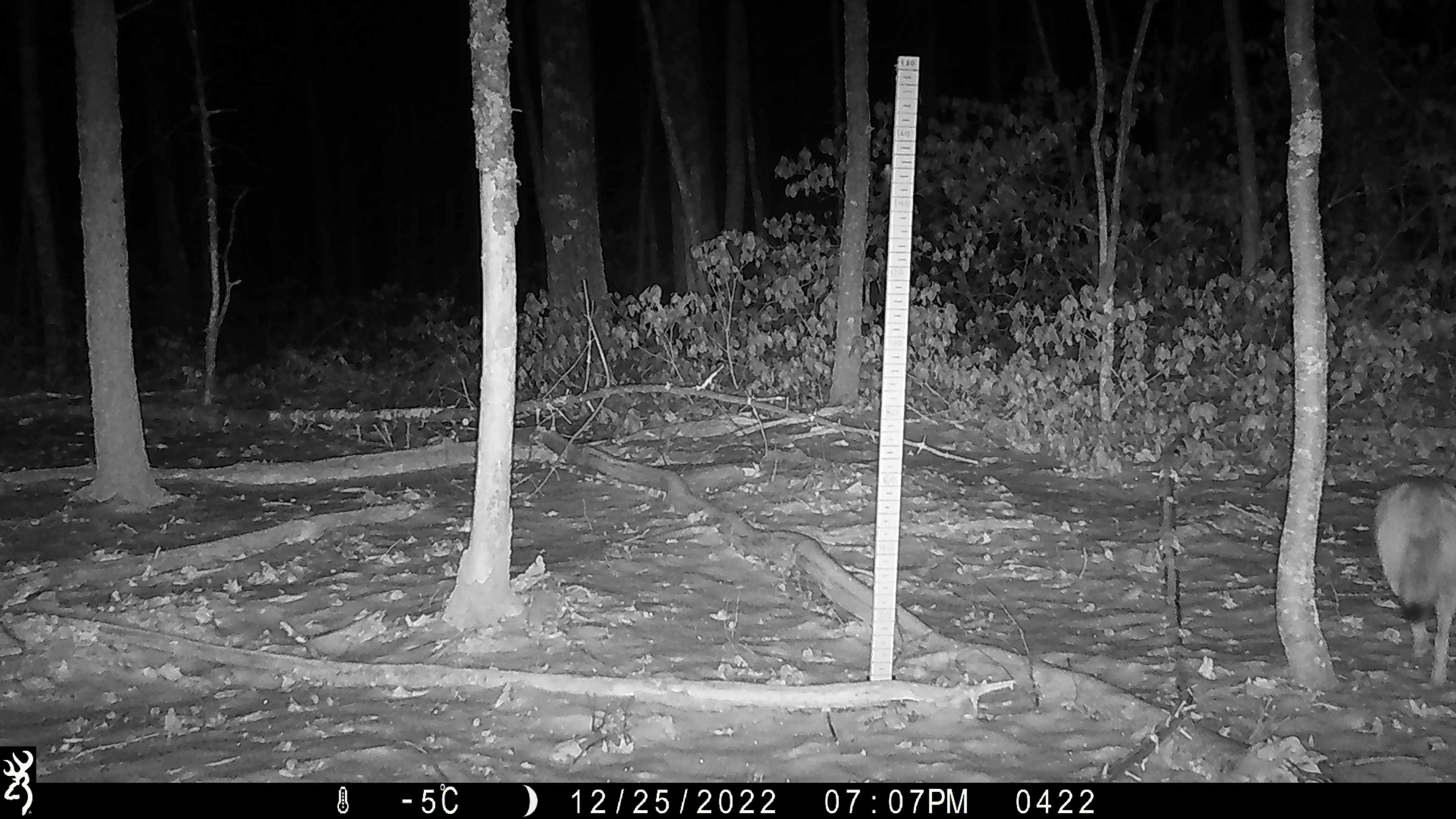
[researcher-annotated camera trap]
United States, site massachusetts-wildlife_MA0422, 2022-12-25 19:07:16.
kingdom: Animalia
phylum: Chordata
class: Mammalia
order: Carnivora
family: Canidae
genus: Canis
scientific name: Canis latrans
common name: coyote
Coyote (Canis latrans).